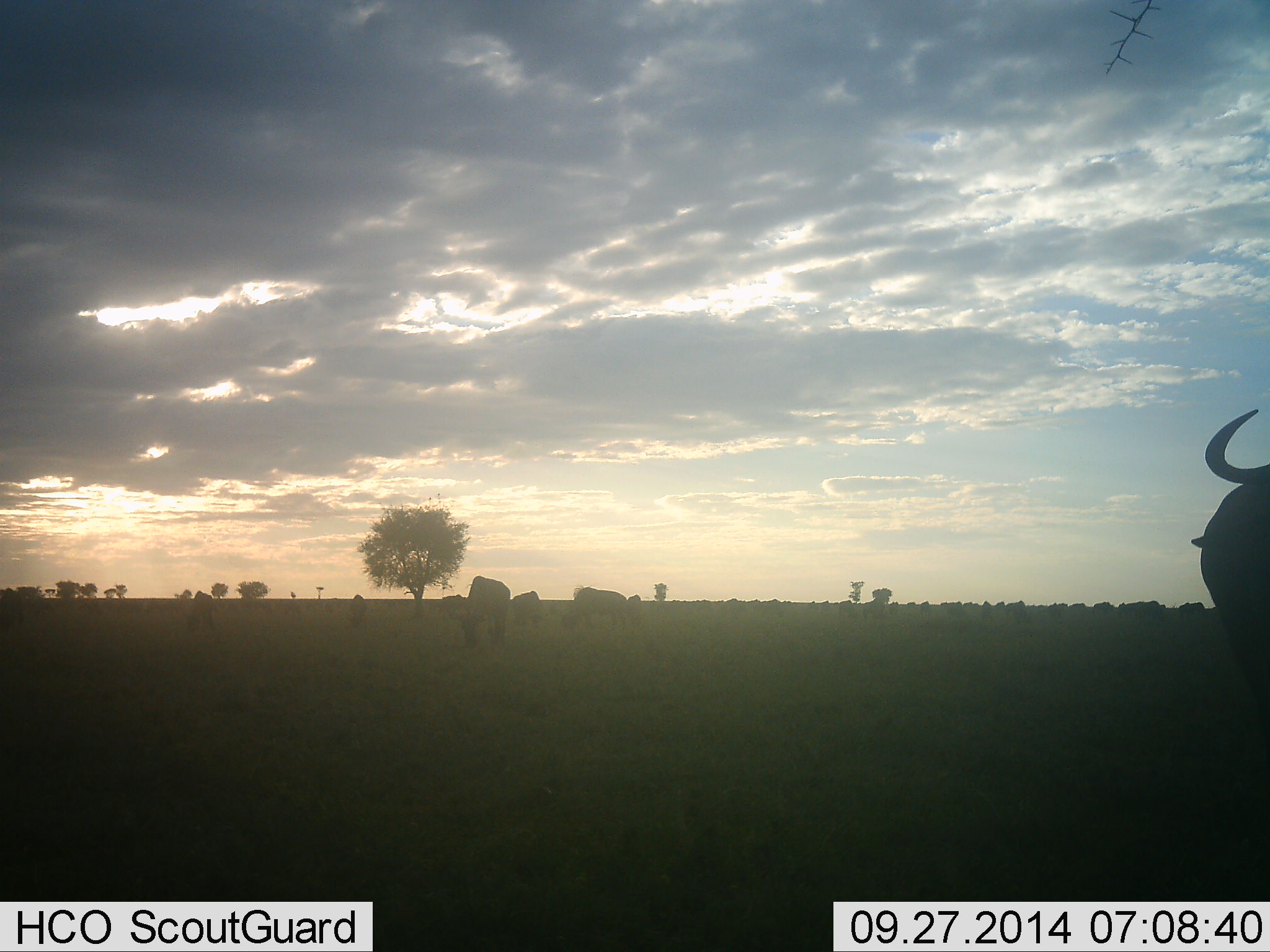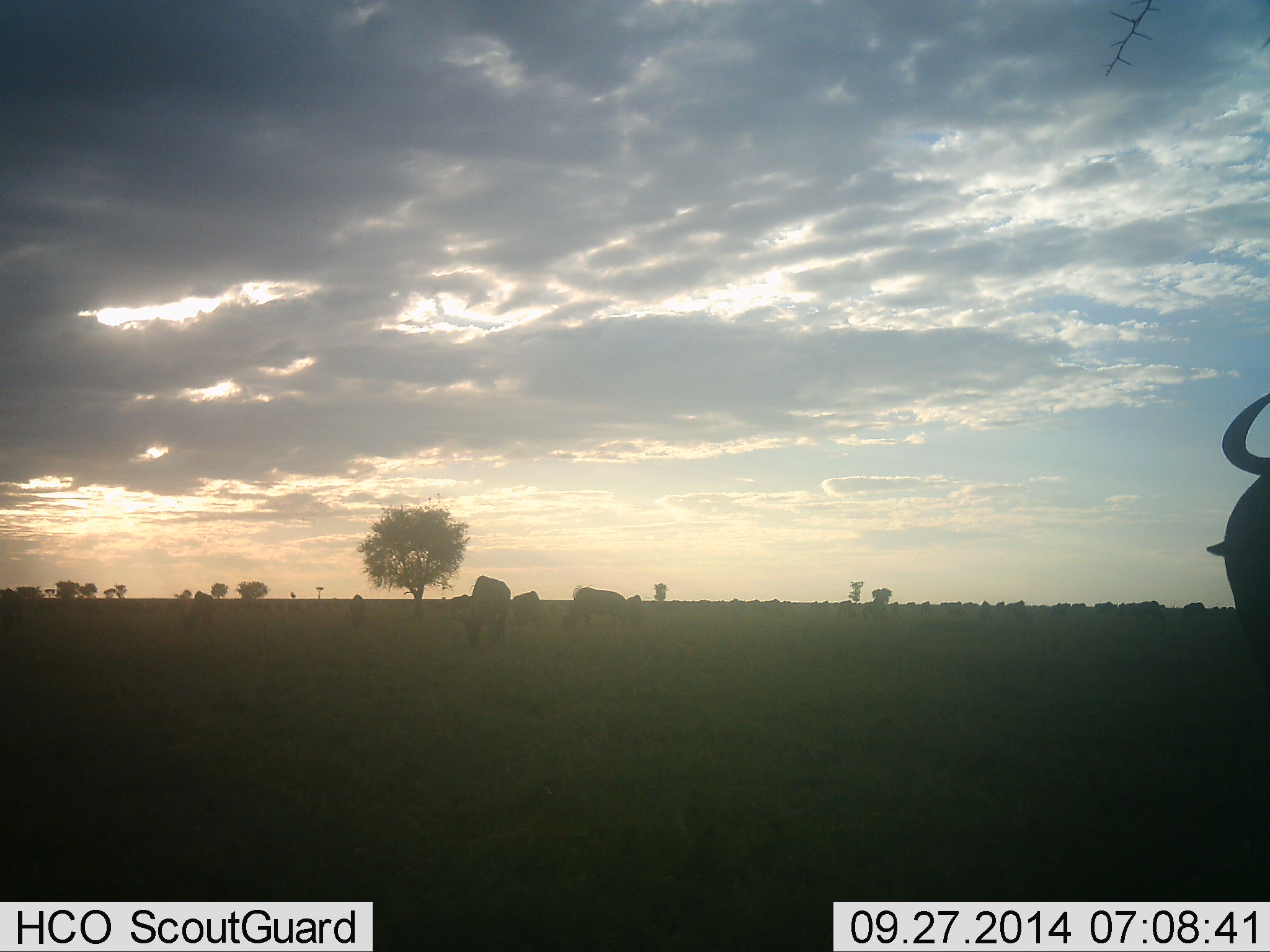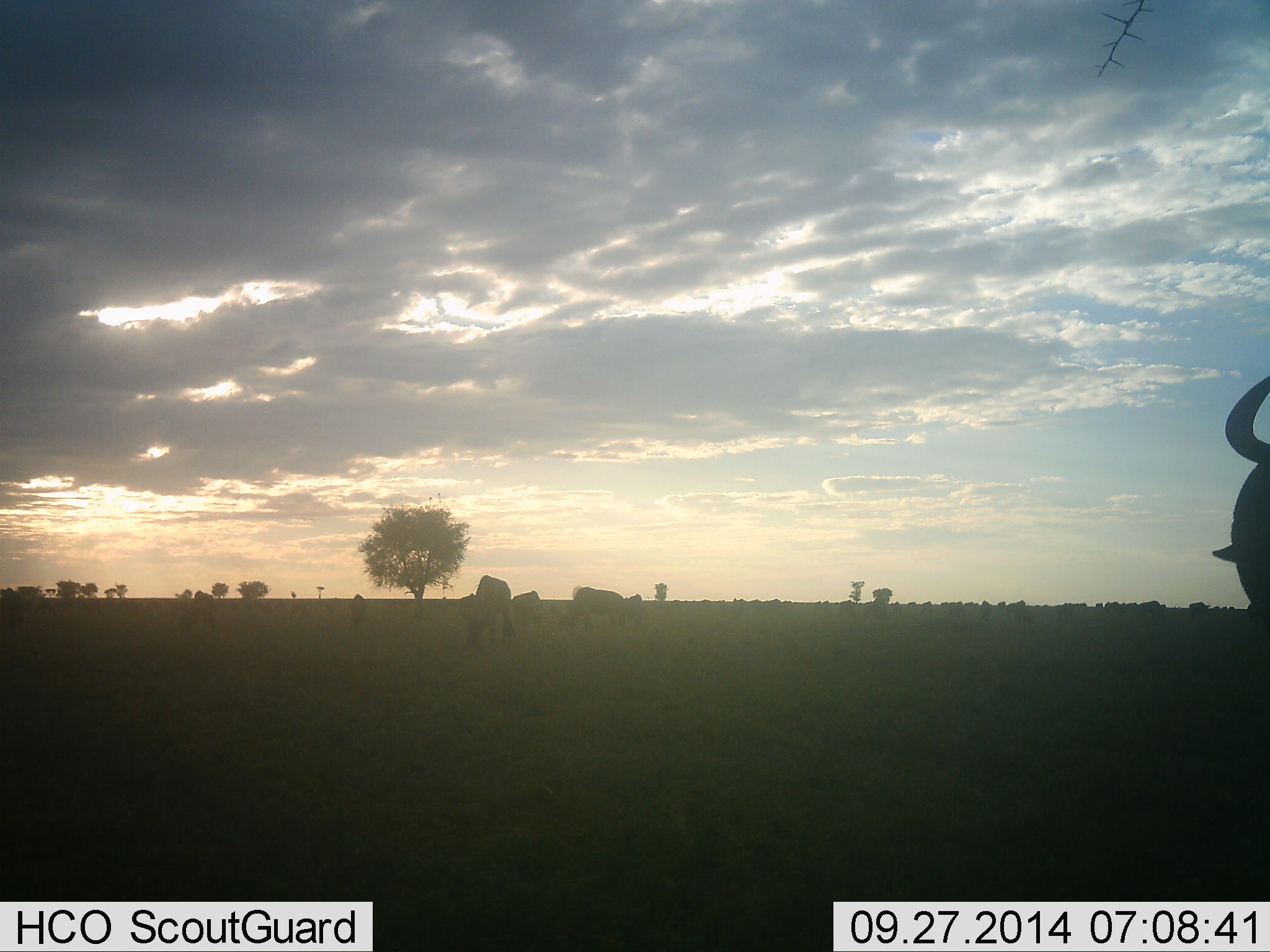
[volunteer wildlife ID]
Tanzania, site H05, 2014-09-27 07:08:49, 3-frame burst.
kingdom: Animalia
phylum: Chordata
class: Mammalia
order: Artiodactyla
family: Bovidae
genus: Connochaetes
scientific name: Connochaetes taurinus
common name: blue wildebeest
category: wildebeest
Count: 8.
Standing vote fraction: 40%.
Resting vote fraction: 0%.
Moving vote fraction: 40%.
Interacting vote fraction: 0%.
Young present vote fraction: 0%.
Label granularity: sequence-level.